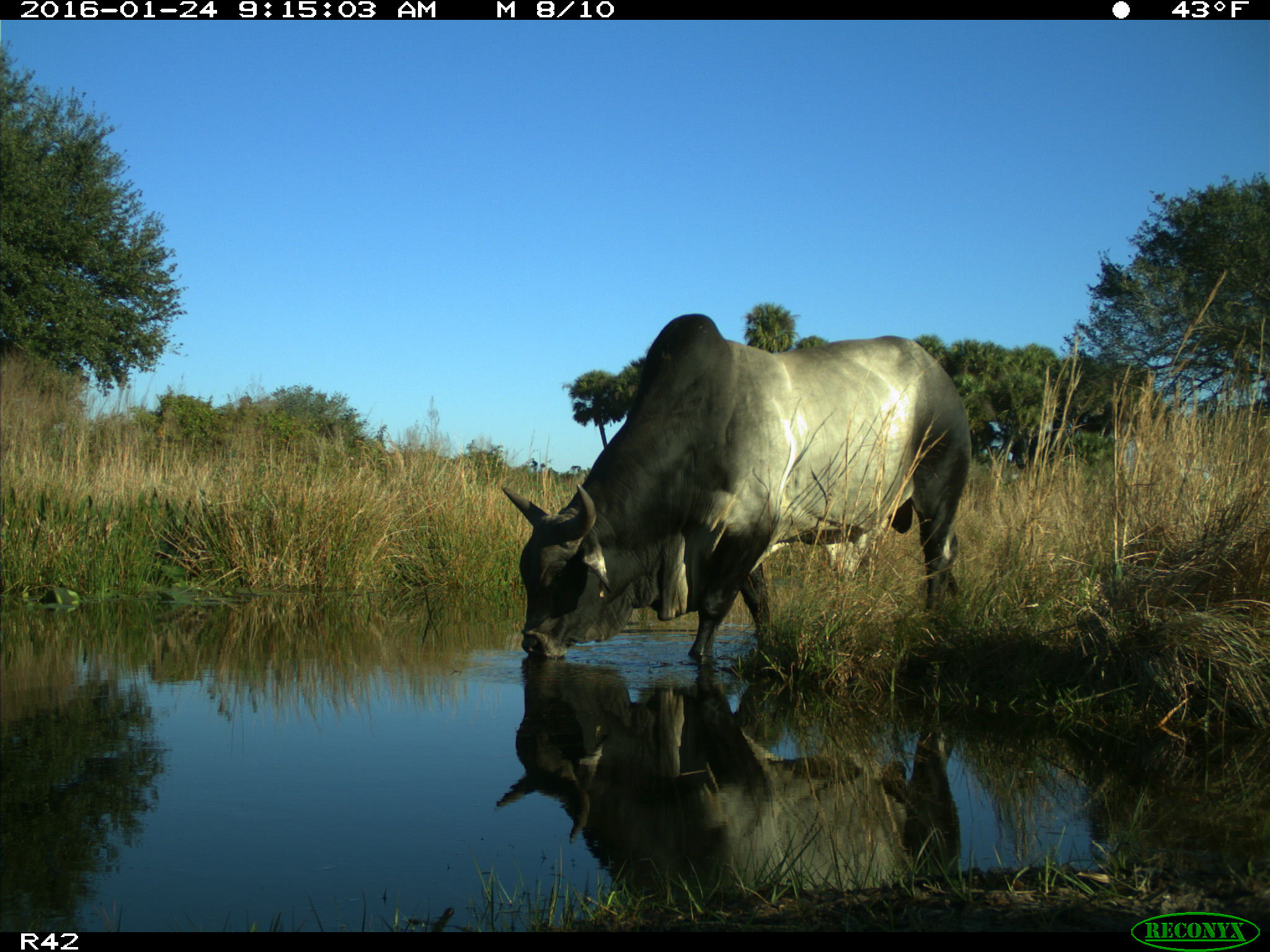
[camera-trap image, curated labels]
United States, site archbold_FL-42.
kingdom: Animalia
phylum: Chordata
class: Mammalia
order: Artiodactyla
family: Bovidae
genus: Bos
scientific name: Bos taurus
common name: domestic cow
Bos taurus (domestic cow).